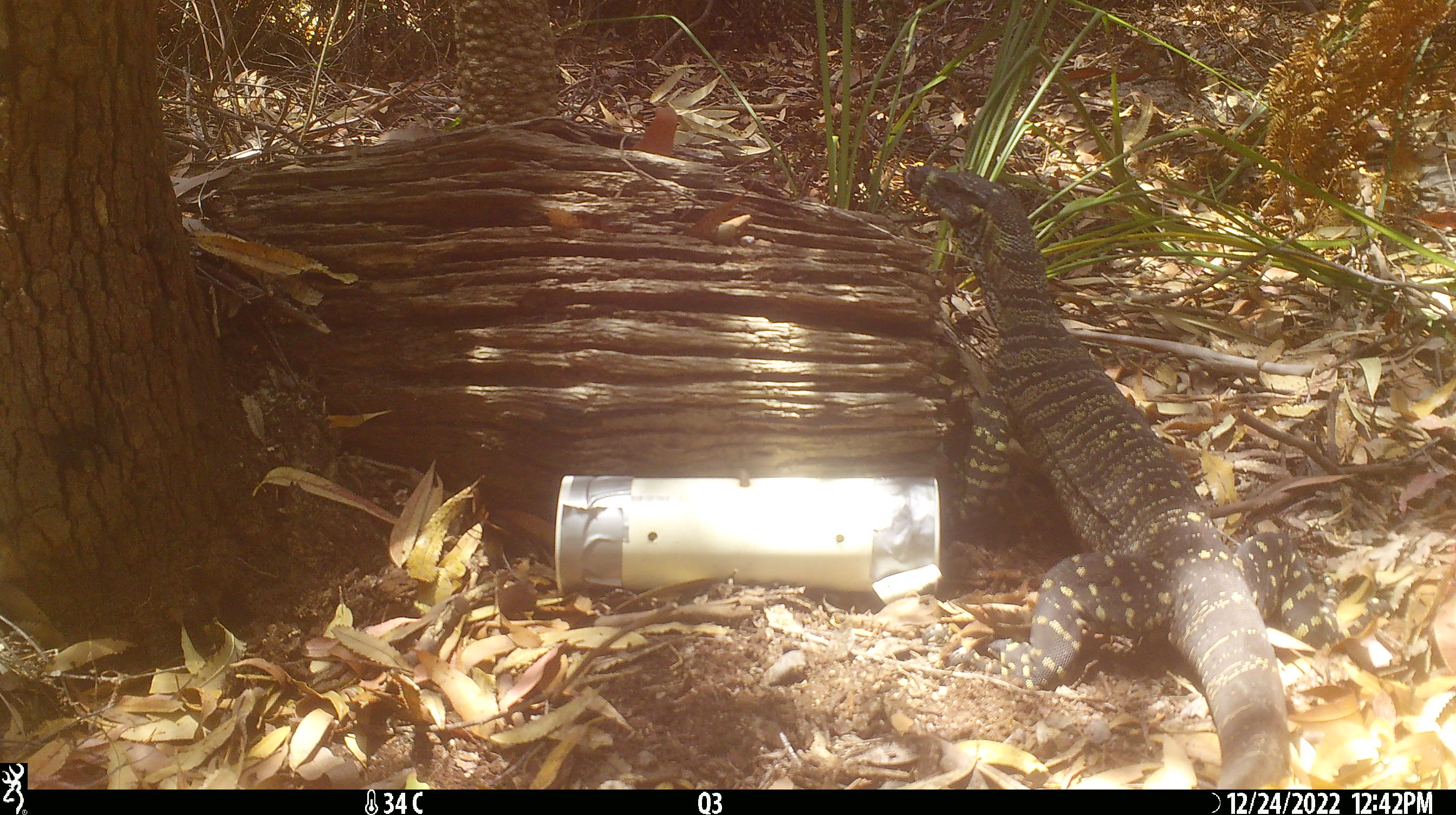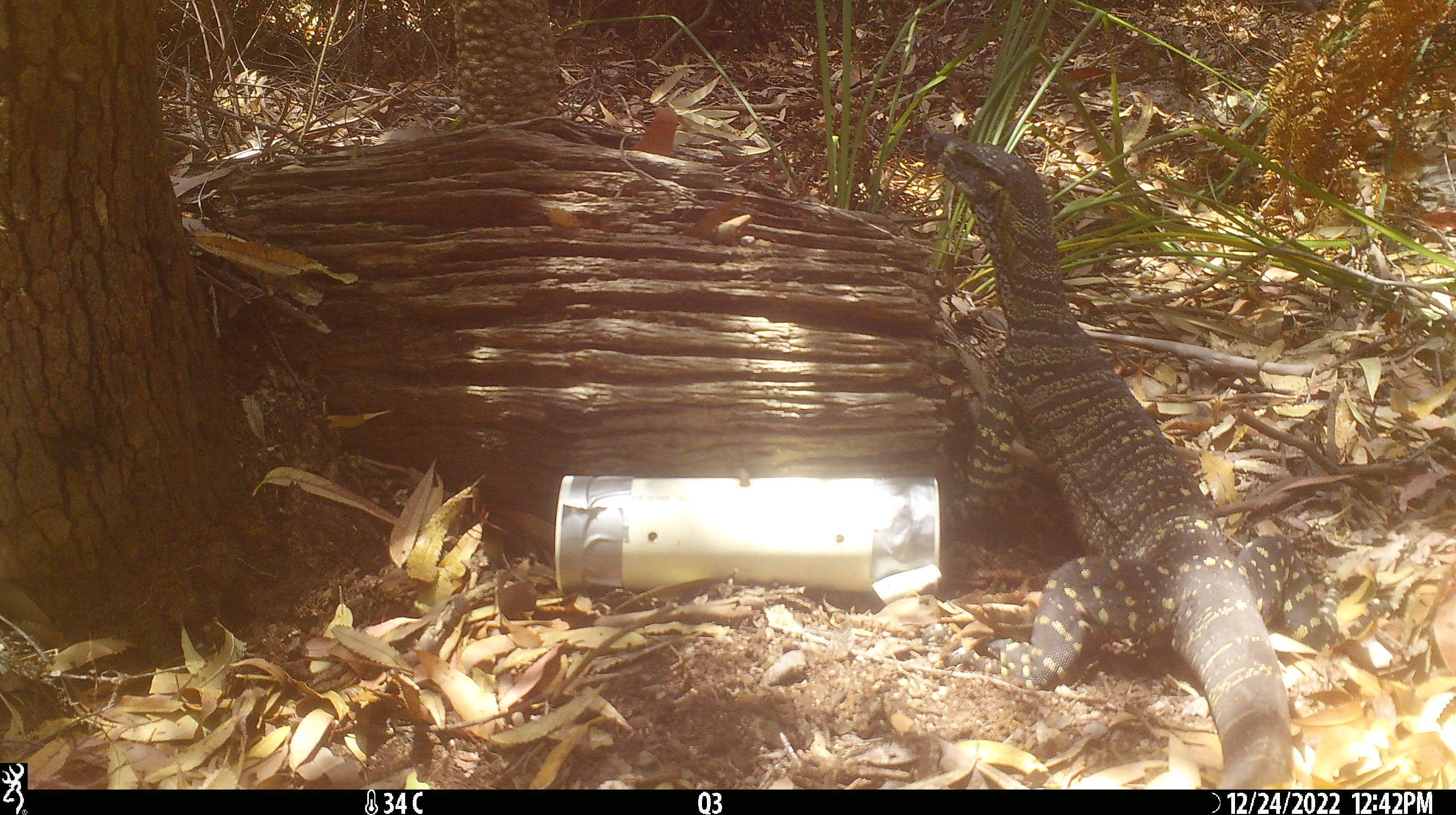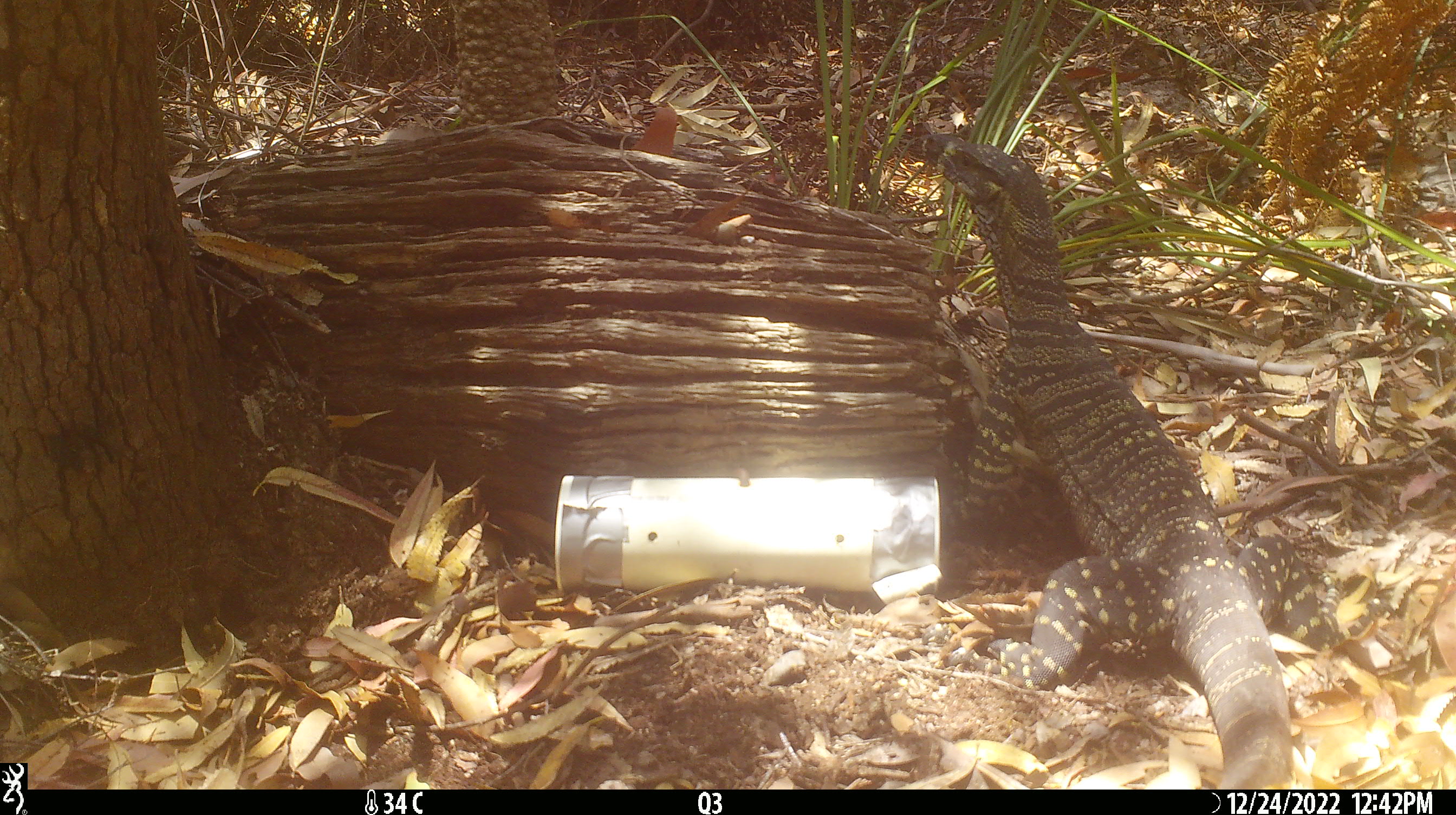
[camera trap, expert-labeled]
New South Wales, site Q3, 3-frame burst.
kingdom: Animalia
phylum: Chordata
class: Reptilia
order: Squamata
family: Varanidae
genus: Varanus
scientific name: Varanus varius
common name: lace monitor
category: goanna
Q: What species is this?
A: Goanna (lace monitor) (Varanus varius).